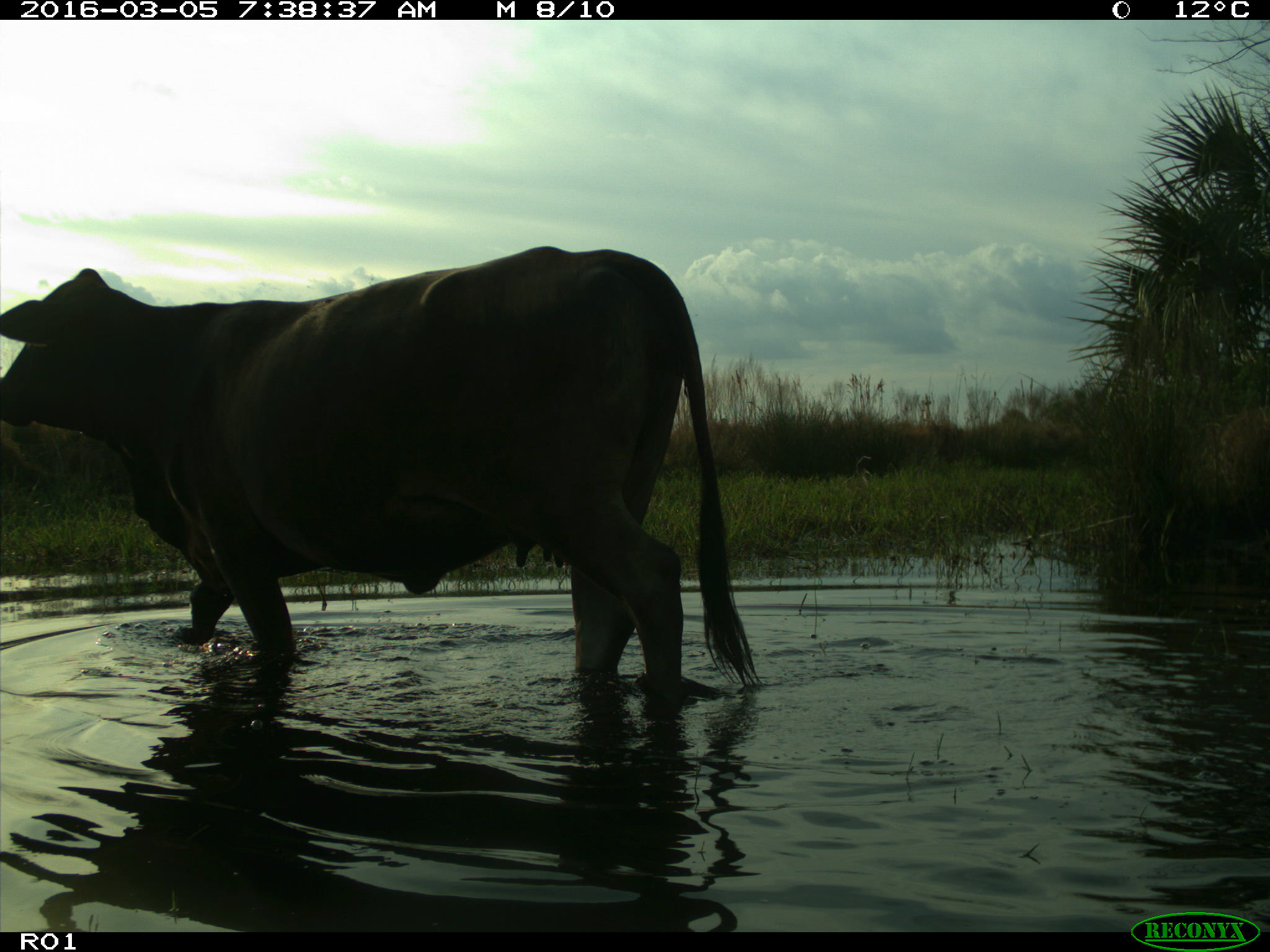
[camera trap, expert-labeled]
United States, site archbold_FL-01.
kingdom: Animalia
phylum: Chordata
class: Mammalia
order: Artiodactyla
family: Bovidae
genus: Bos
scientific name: Bos taurus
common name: domestic cow